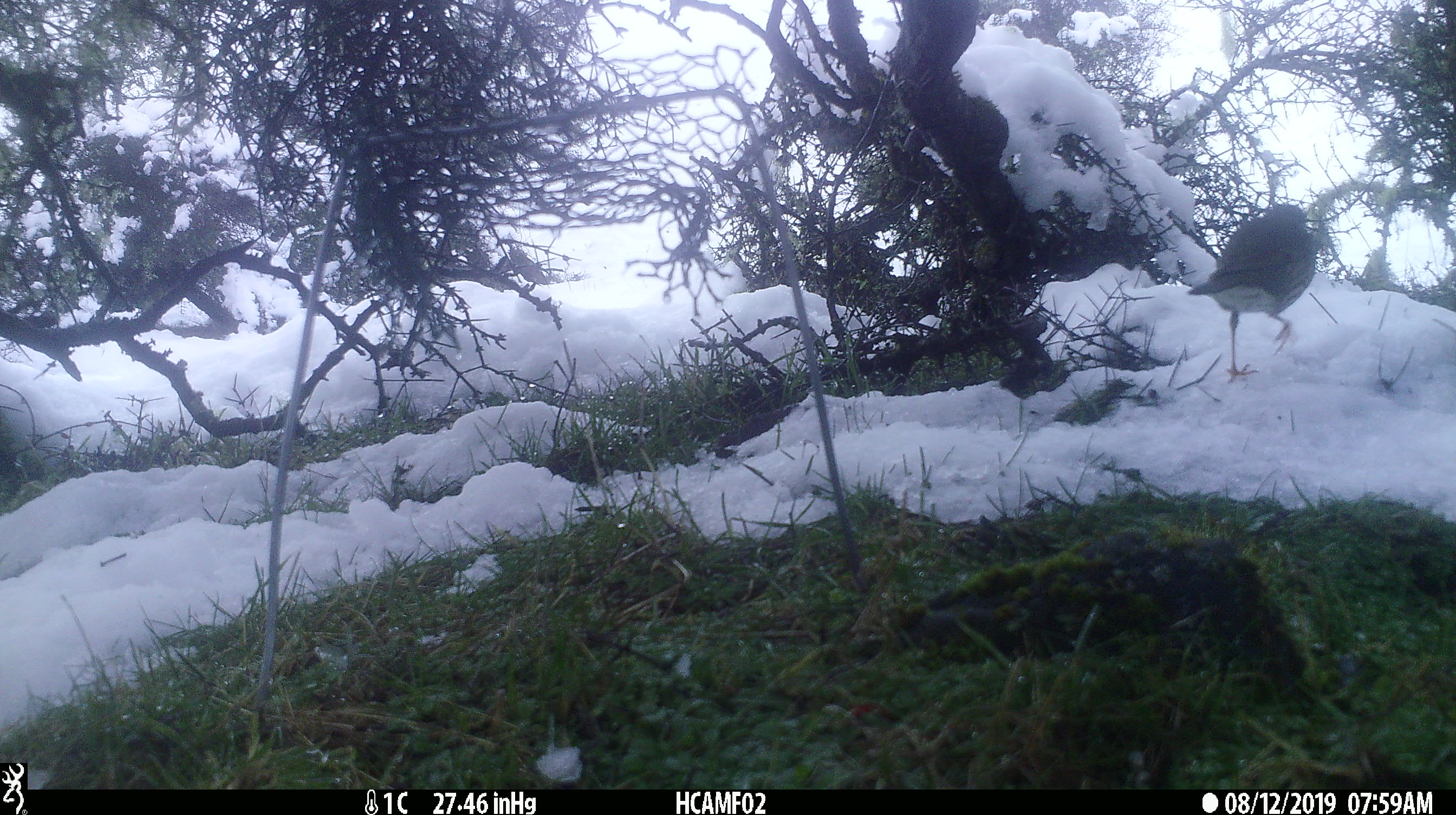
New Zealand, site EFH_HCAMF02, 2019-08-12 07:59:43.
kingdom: Animalia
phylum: Chordata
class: Aves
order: Passeriformes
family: Turdidae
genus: Turdus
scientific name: Turdus philomelos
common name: song thrush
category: thrush